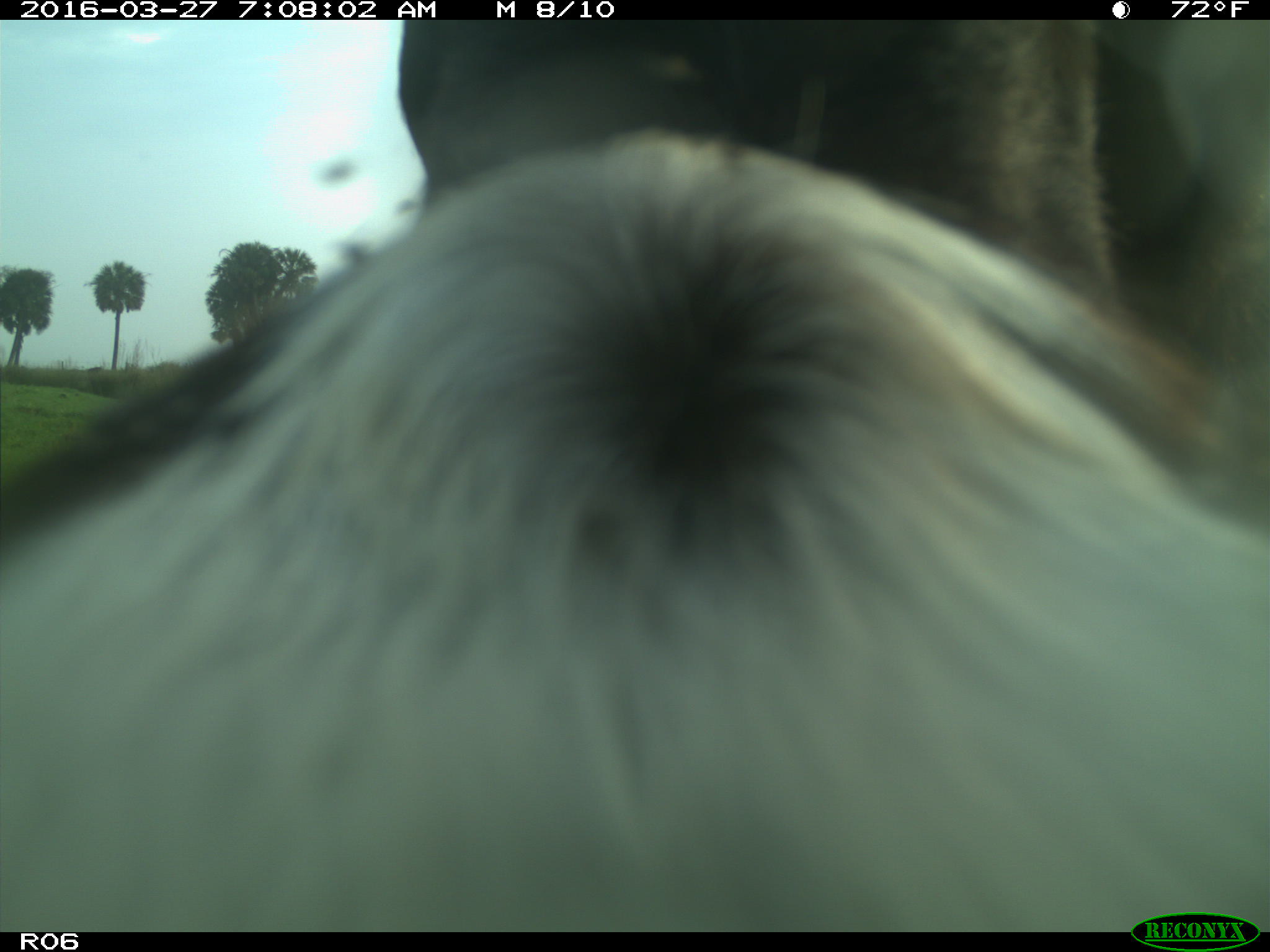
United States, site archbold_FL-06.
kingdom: Animalia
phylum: Chordata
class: Mammalia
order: Artiodactyla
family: Bovidae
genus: Bos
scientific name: Bos taurus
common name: domestic cow